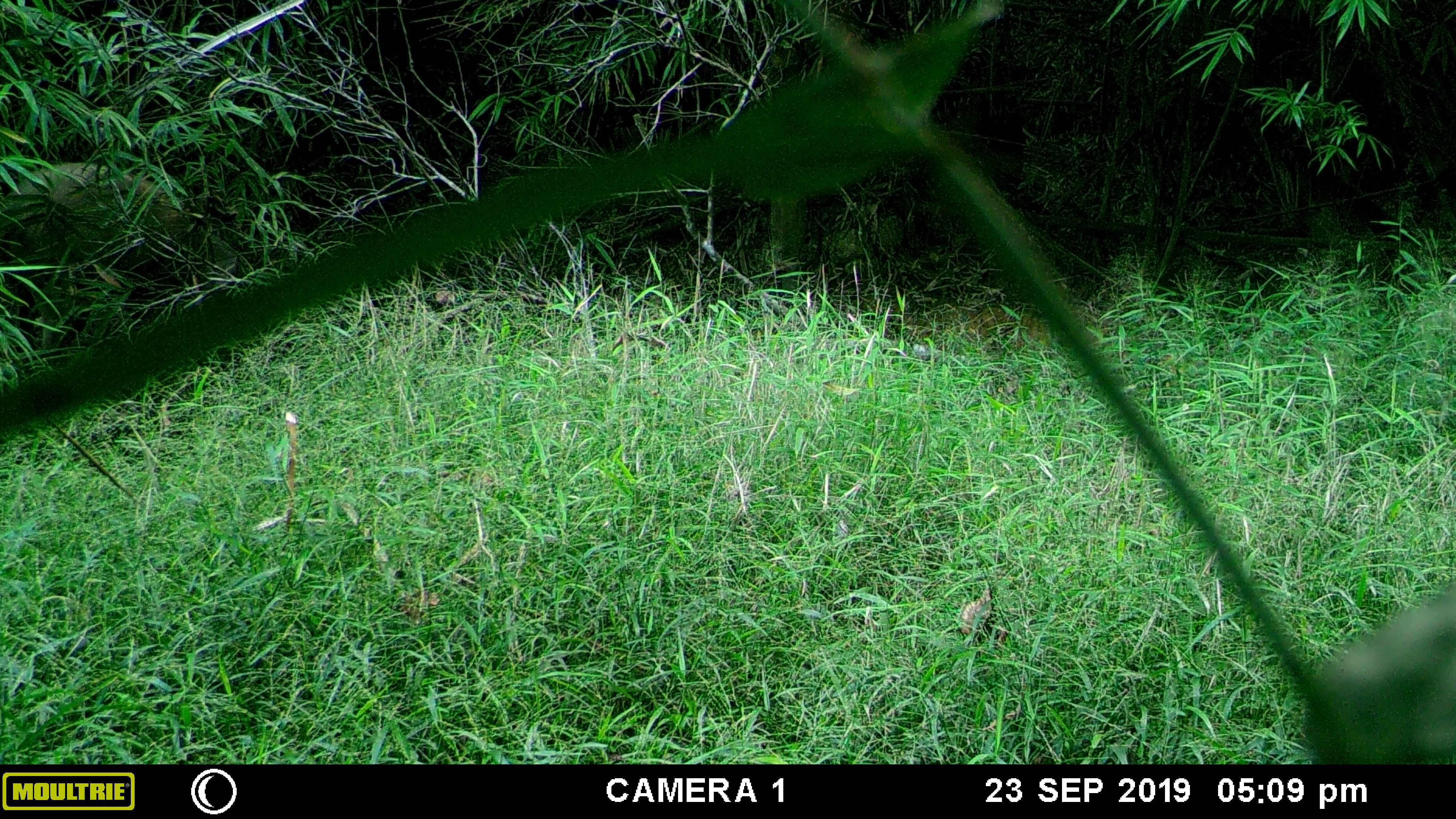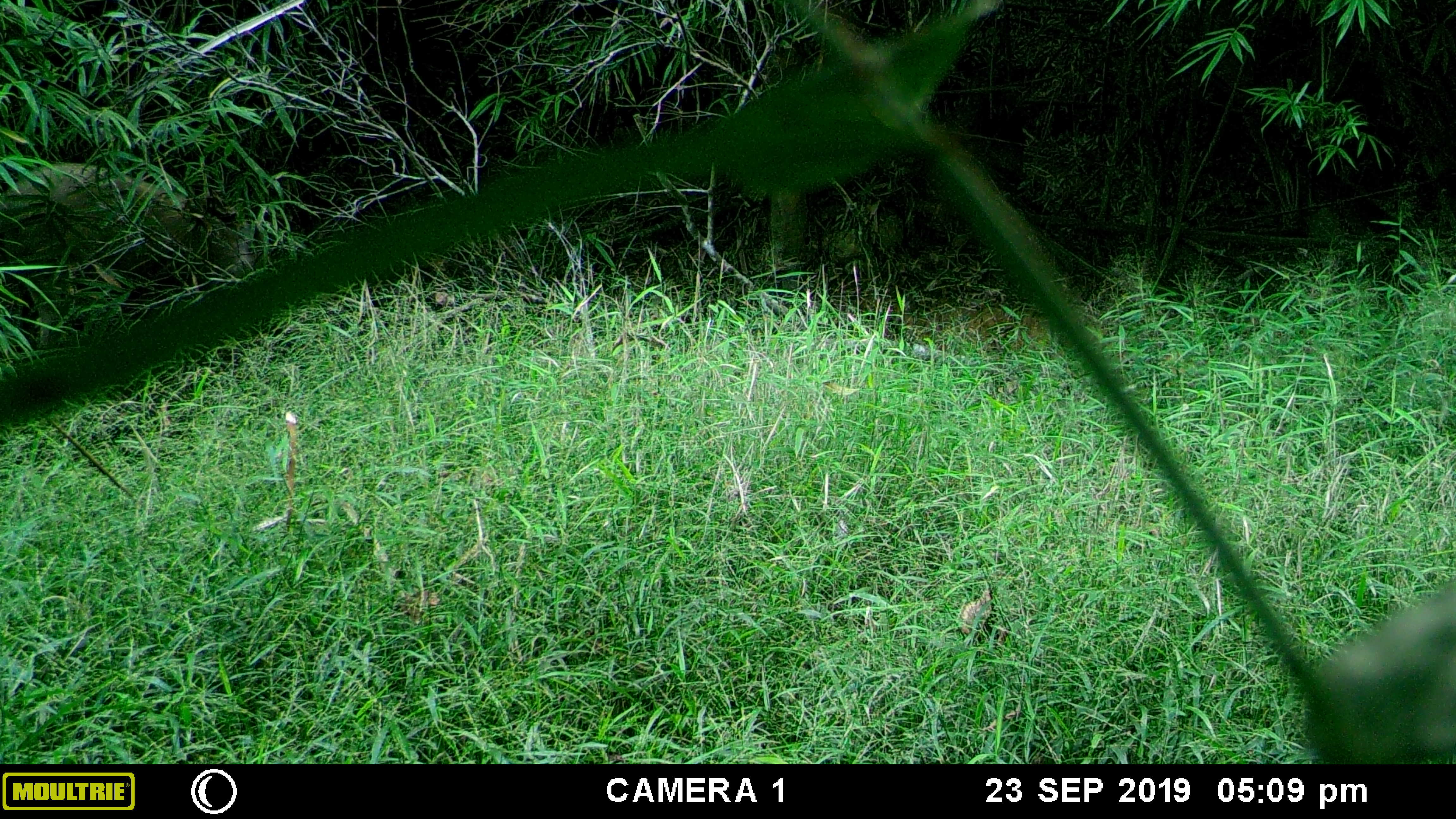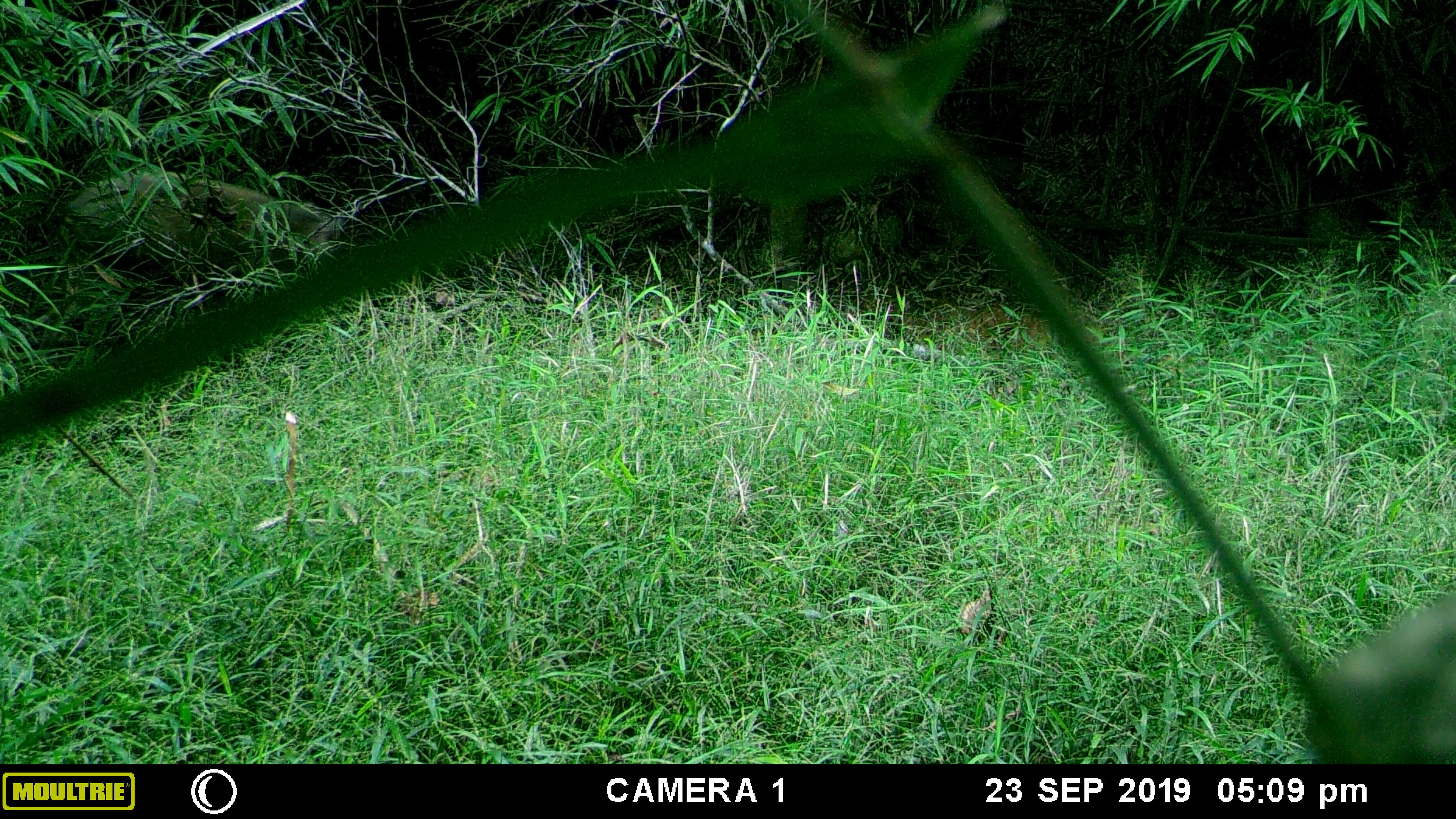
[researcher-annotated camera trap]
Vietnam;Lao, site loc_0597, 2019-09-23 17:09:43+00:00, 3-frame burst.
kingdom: Animalia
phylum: Chordata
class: Mammalia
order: Artiodactyla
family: Suidae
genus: Sus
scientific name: Sus scrofa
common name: eurasian wild pig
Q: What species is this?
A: Eurasian wild pig (Sus scrofa).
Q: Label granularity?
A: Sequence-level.